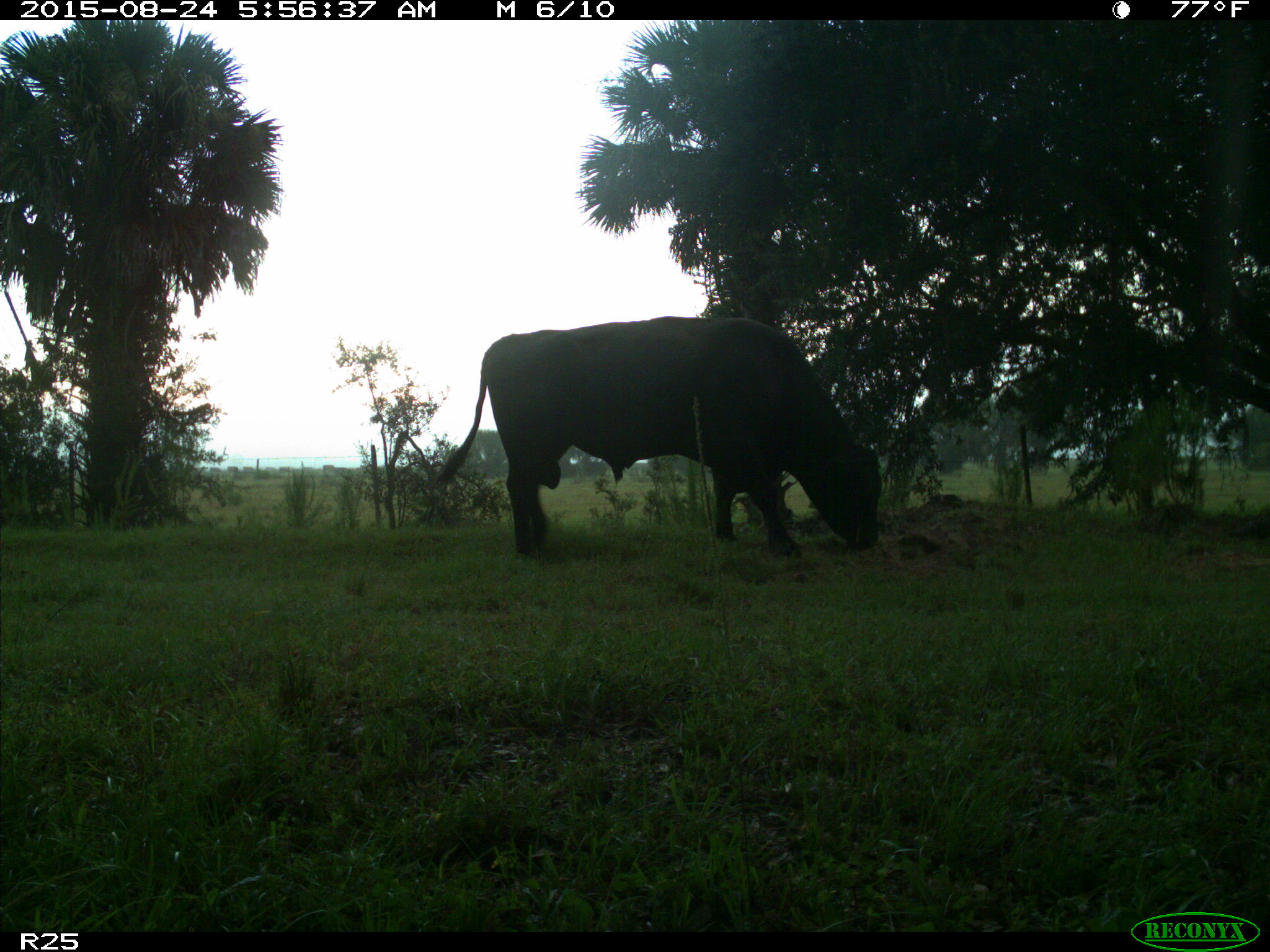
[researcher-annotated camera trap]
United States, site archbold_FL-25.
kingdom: Animalia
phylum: Chordata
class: Mammalia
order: Artiodactyla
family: Bovidae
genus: Bos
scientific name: Bos taurus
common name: domestic cow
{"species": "Bos taurus (domestic cow)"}